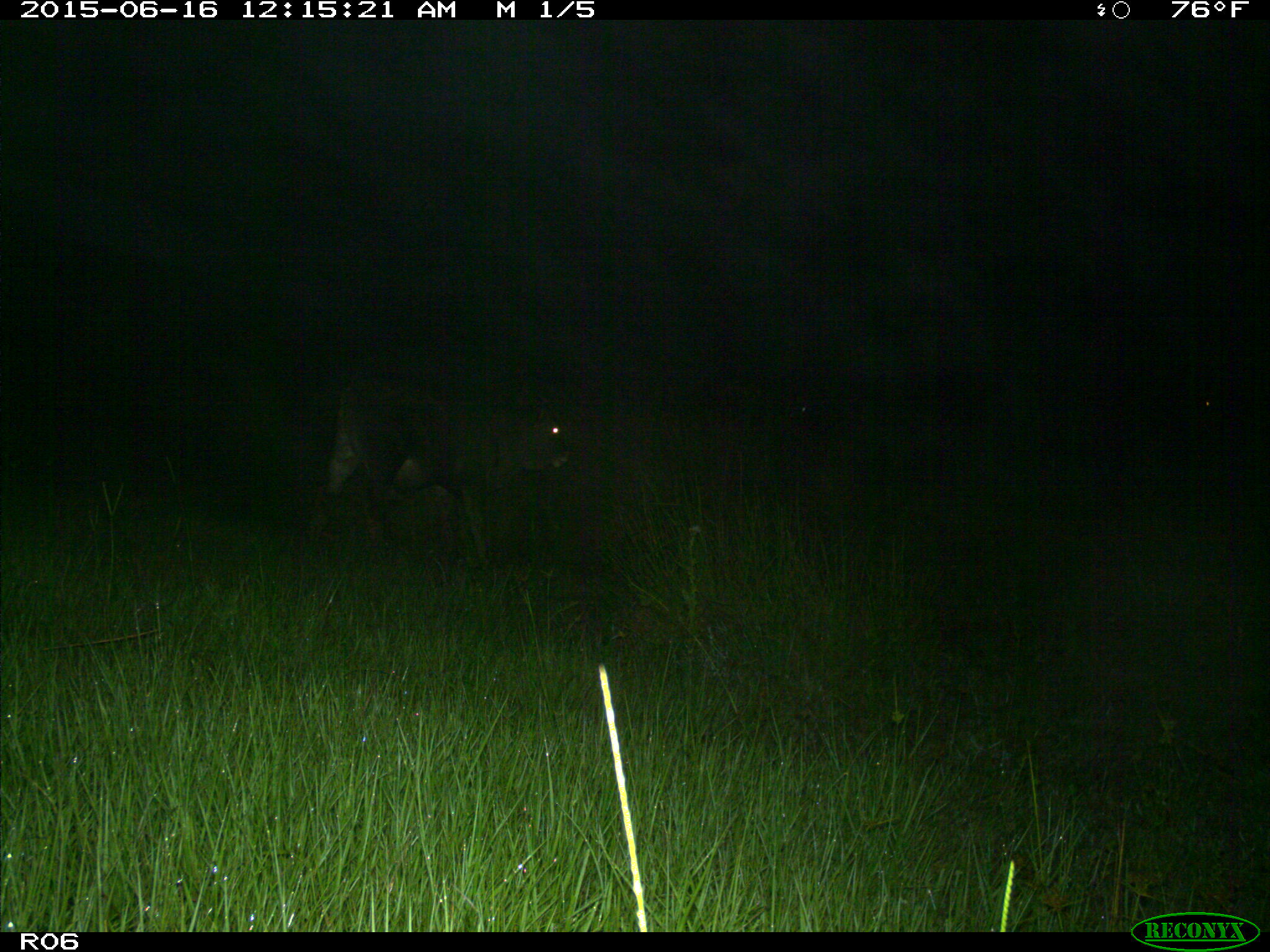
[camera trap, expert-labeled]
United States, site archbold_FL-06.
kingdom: Animalia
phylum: Chordata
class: Mammalia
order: Artiodactyla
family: Bovidae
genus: Bos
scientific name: Bos taurus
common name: domestic cow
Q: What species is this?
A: Bos taurus (domestic cow).